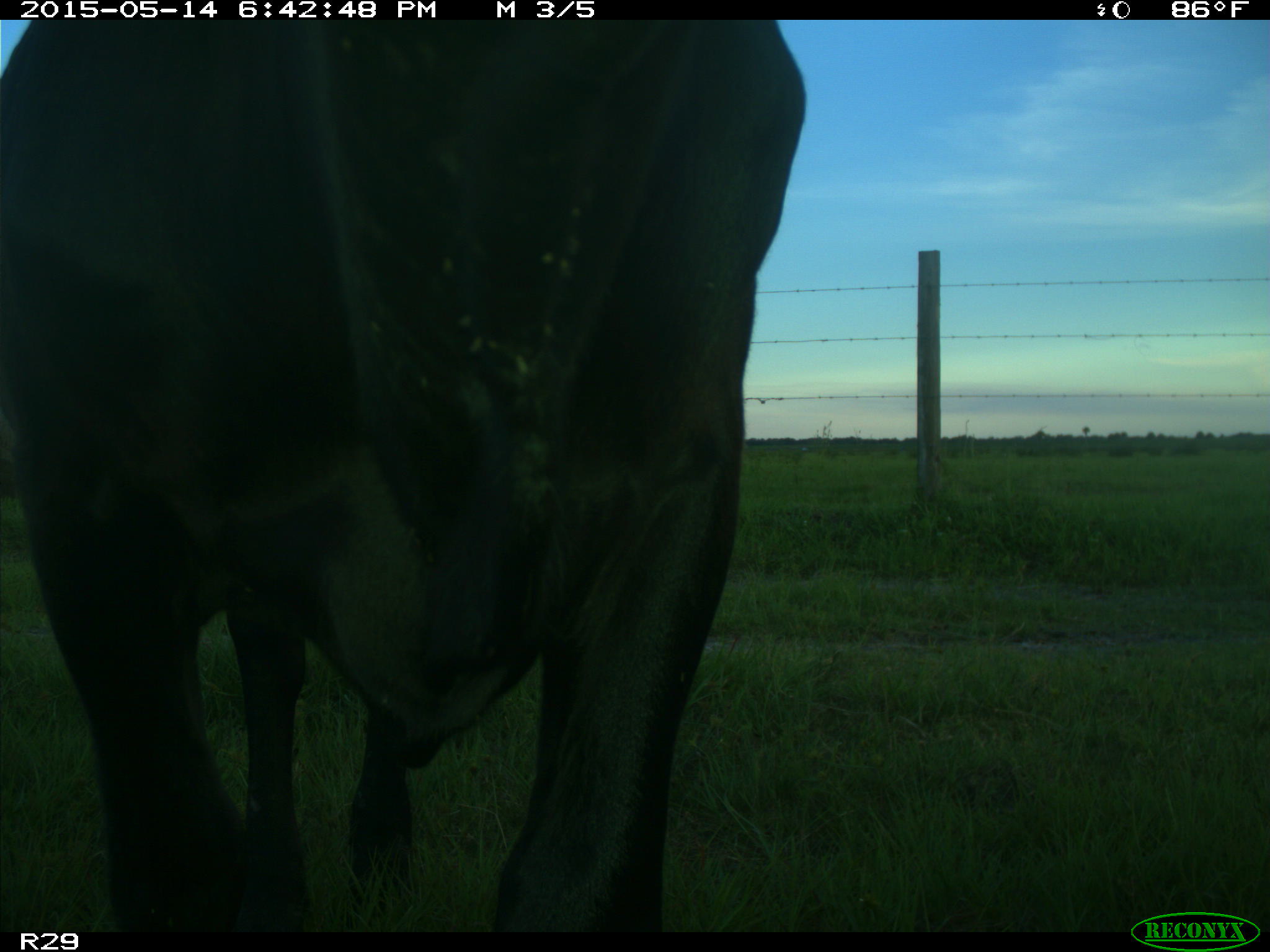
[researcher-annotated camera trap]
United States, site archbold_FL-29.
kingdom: Animalia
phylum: Chordata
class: Mammalia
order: Artiodactyla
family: Bovidae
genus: Bos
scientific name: Bos taurus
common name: domestic cow